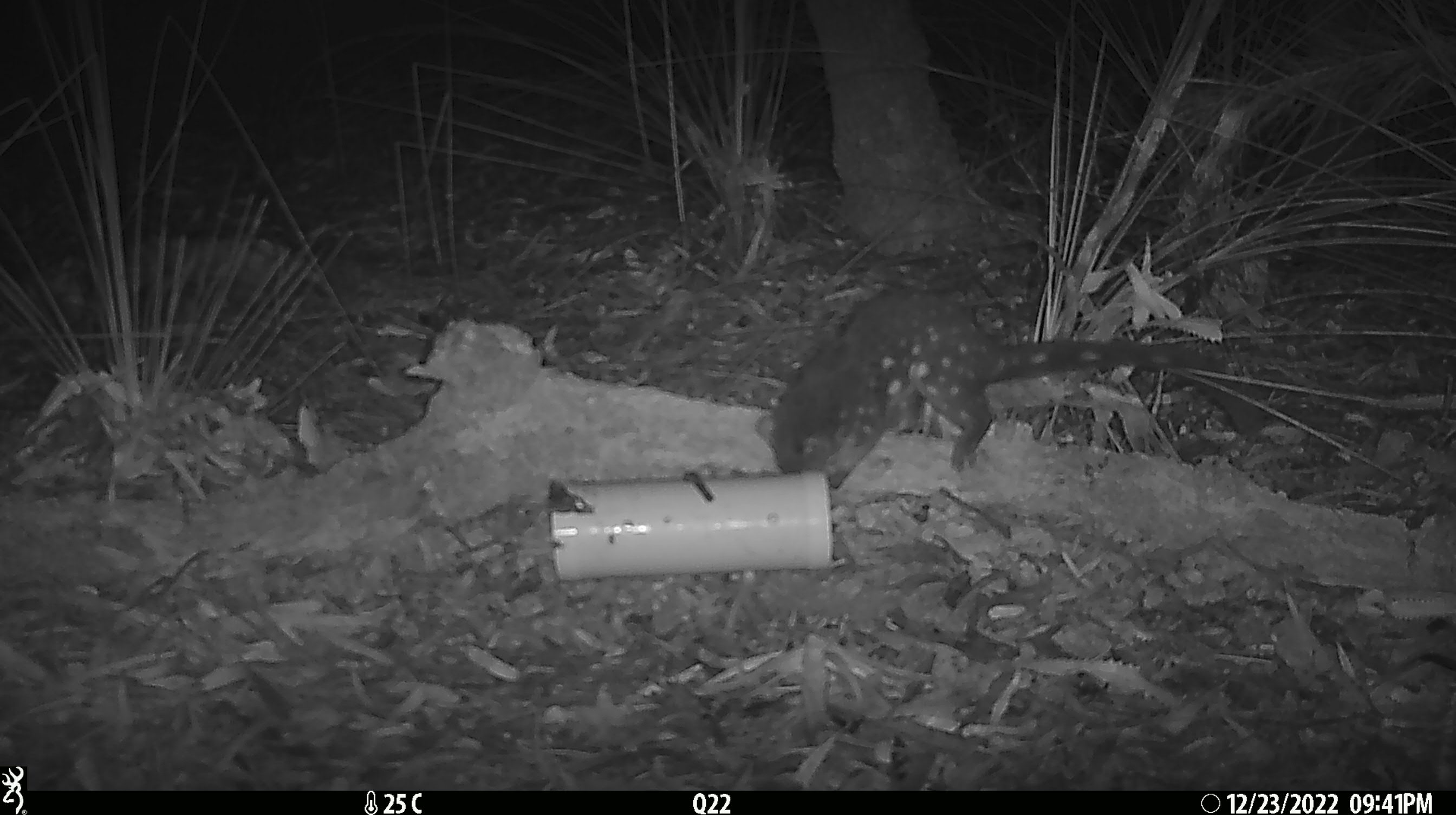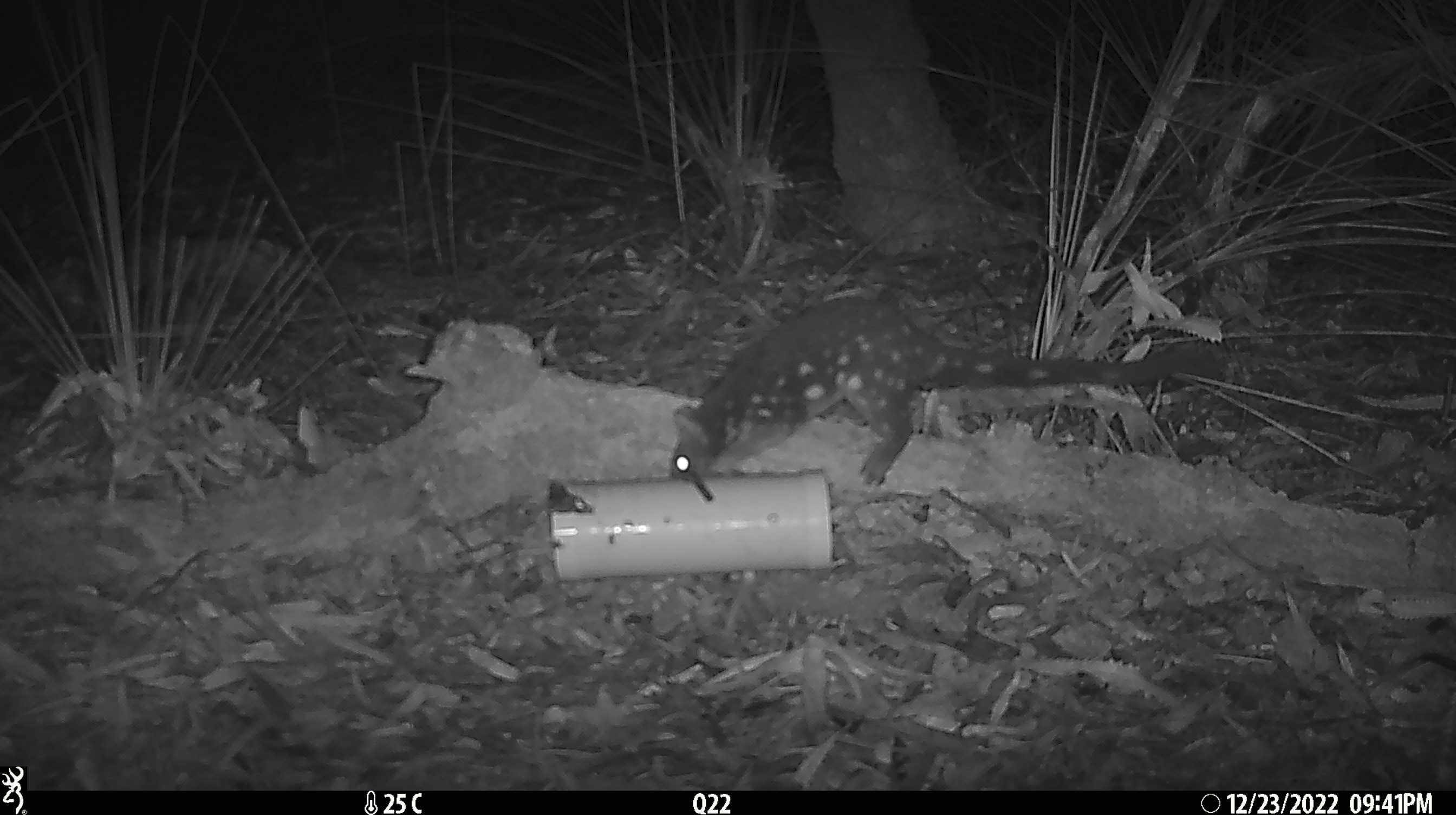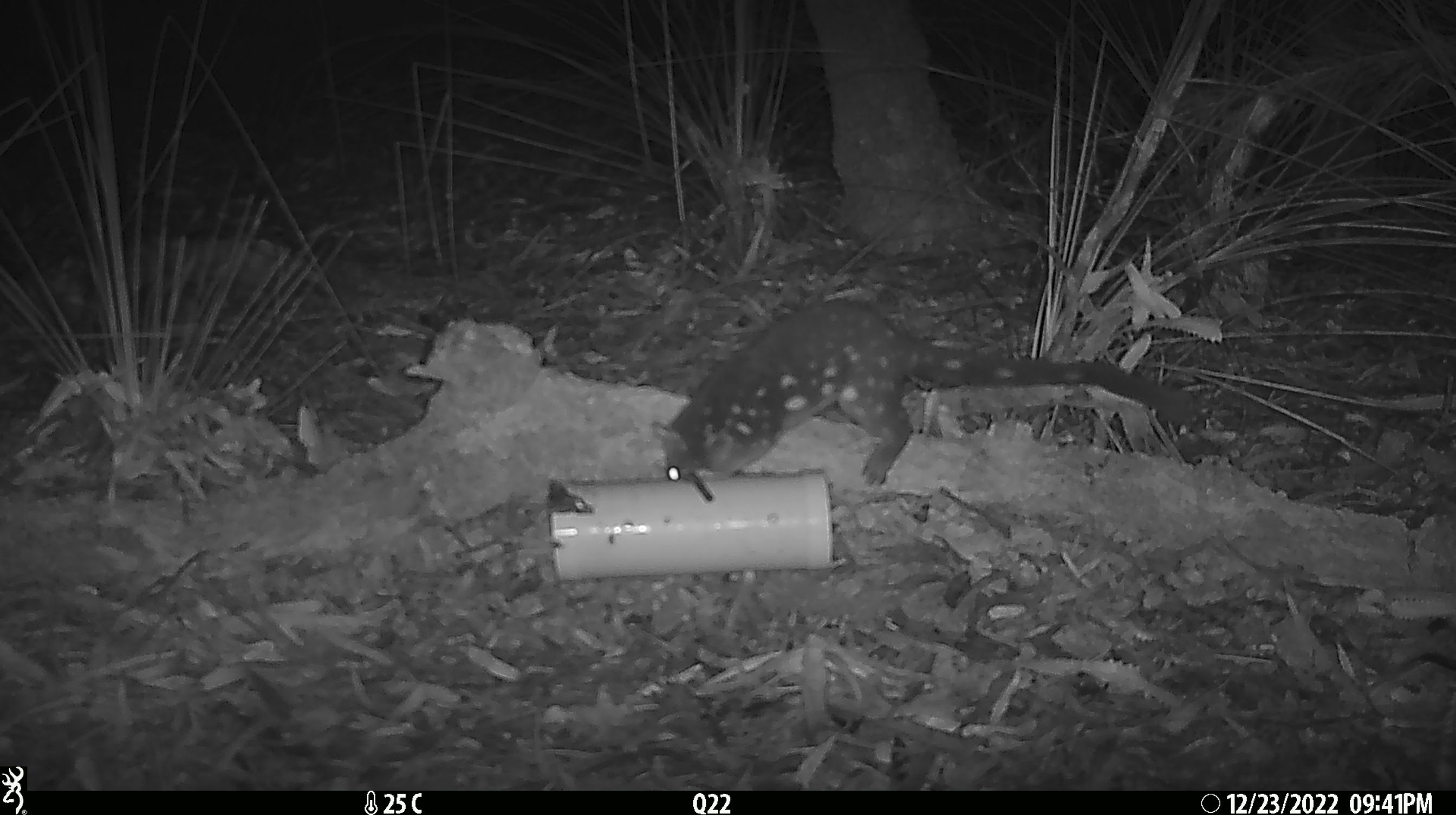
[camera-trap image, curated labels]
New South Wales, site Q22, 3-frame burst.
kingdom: Animalia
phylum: Chordata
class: Mammalia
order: Dasyuromorphia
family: Dasyuridae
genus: Dasyurus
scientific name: Dasyurus maculatus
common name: spotted-tailed quoll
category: quoll